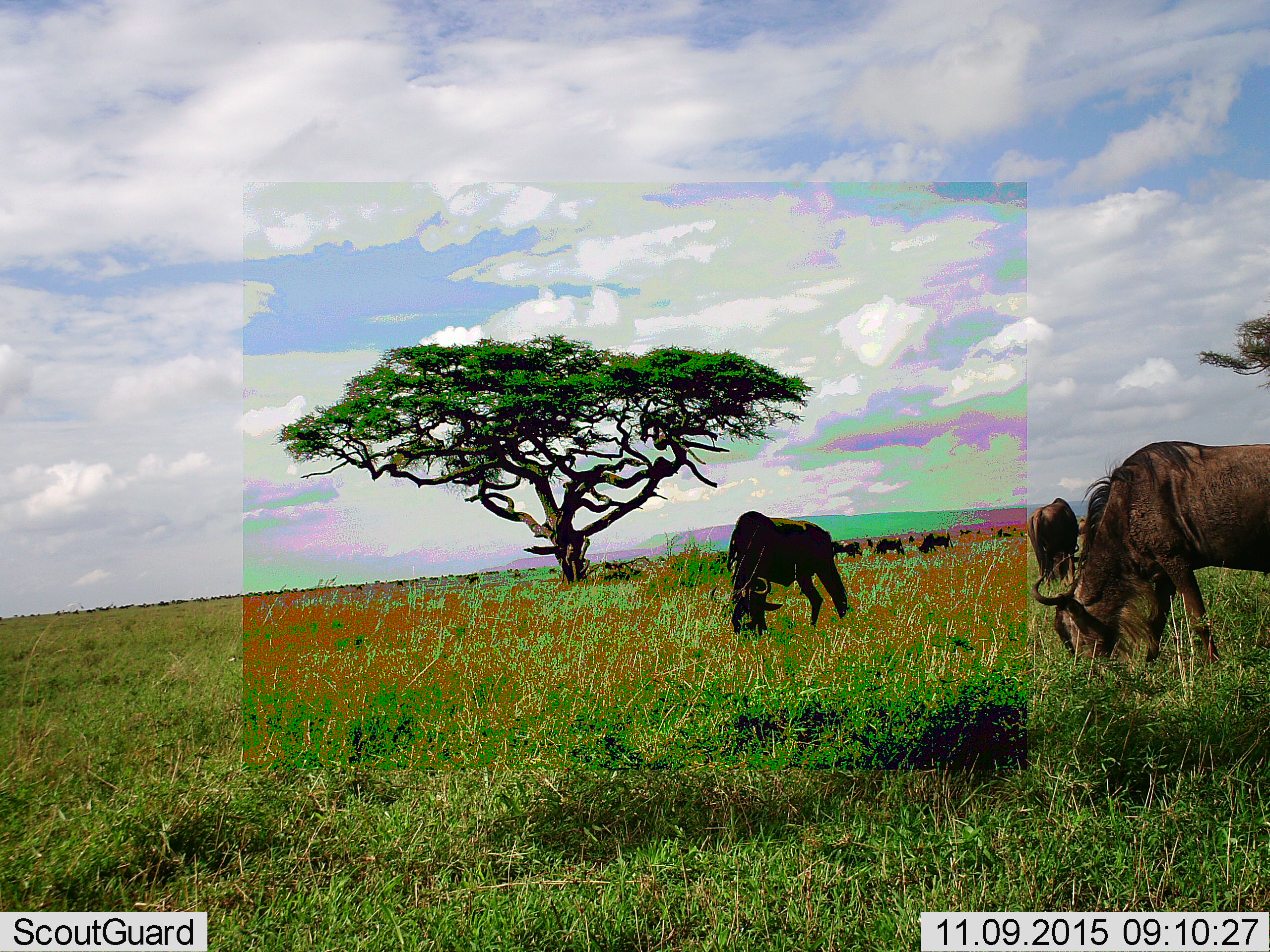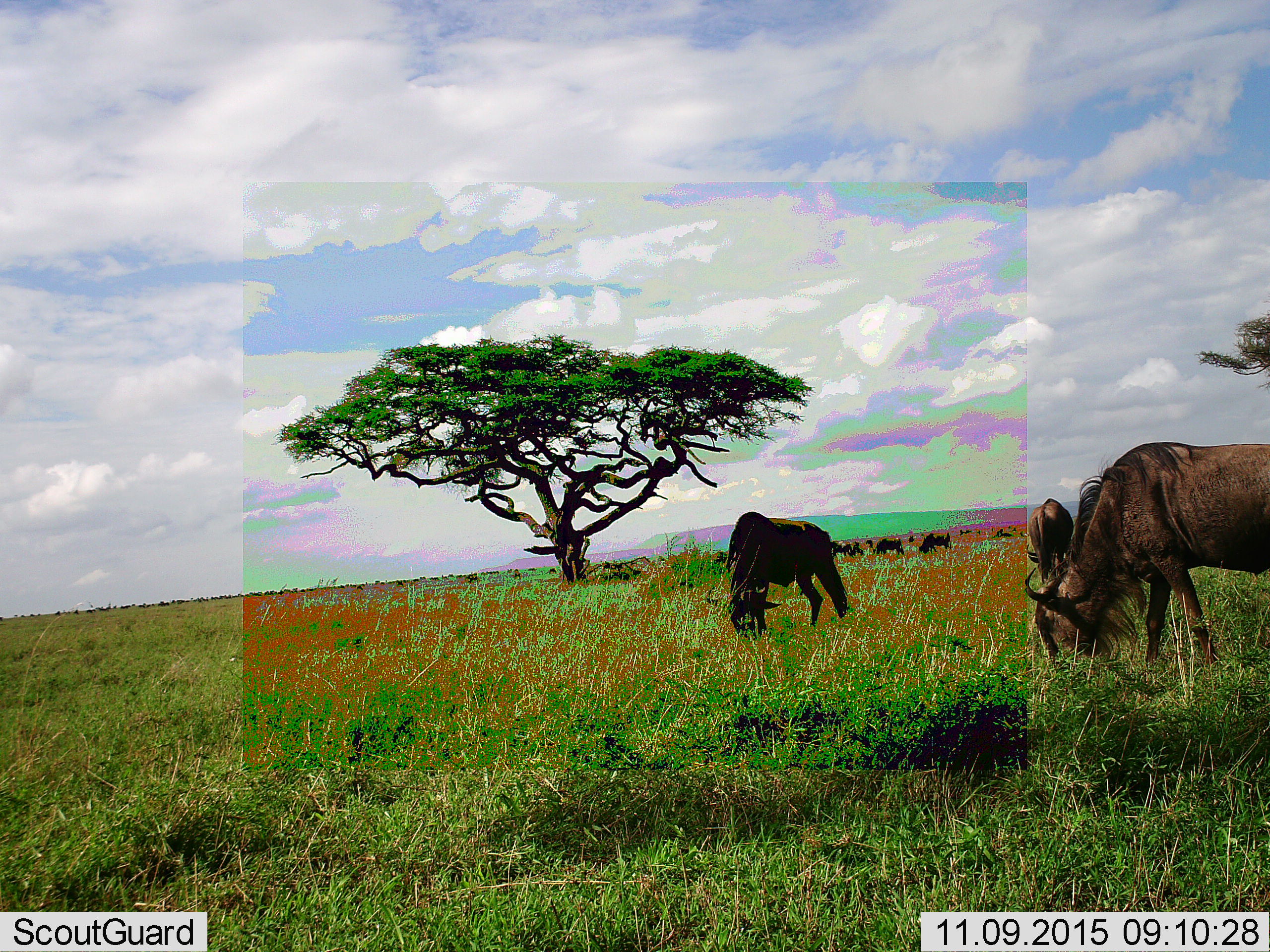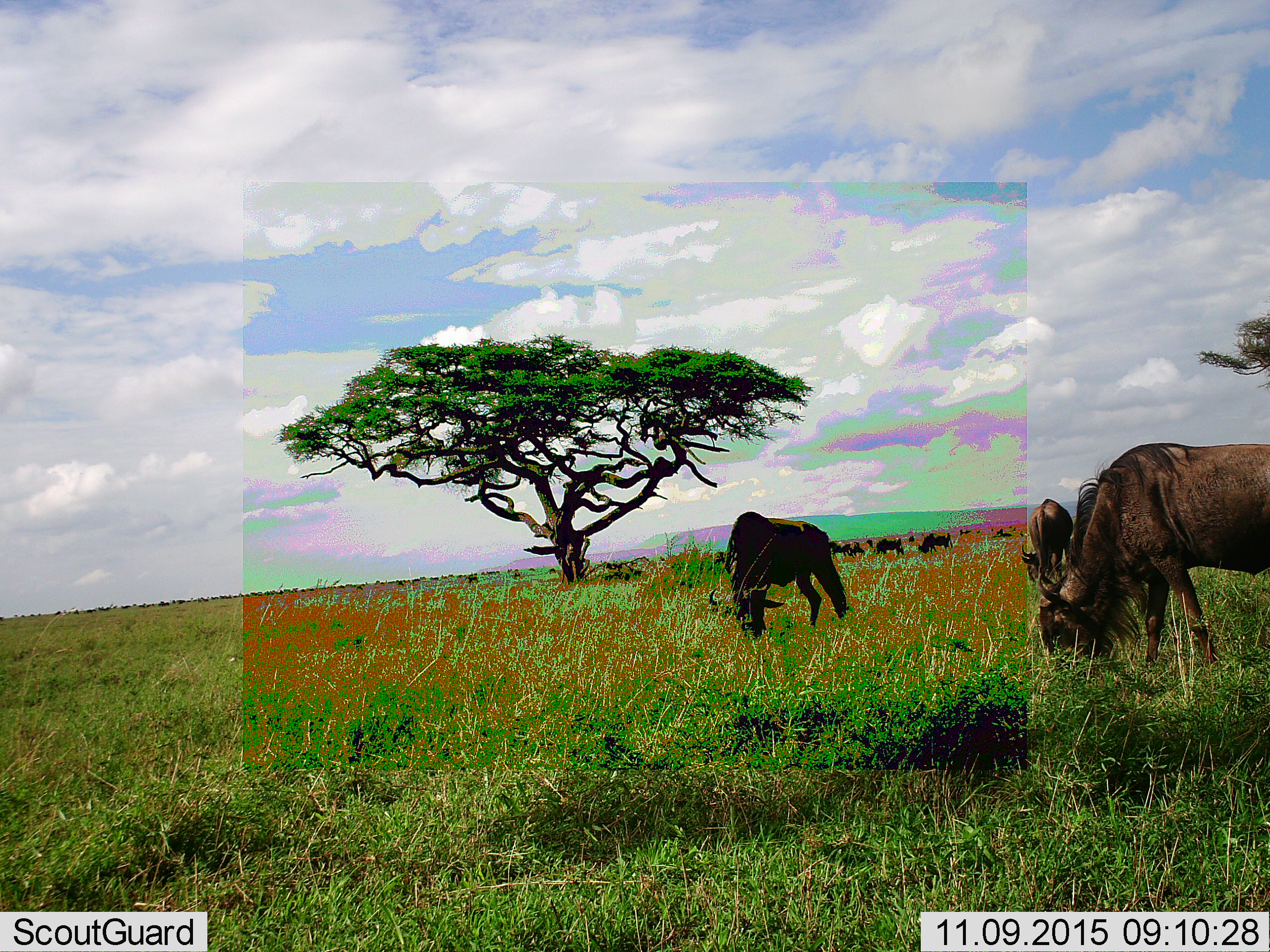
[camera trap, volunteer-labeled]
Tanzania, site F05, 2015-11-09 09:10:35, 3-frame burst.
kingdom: Animalia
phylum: Chordata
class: Mammalia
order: Artiodactyla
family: Bovidae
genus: Connochaetes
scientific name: Connochaetes taurinus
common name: blue wildebeest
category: wildebeest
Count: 6.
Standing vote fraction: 27%.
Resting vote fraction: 0%.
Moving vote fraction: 27%.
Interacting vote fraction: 0%.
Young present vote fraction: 7%.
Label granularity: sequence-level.